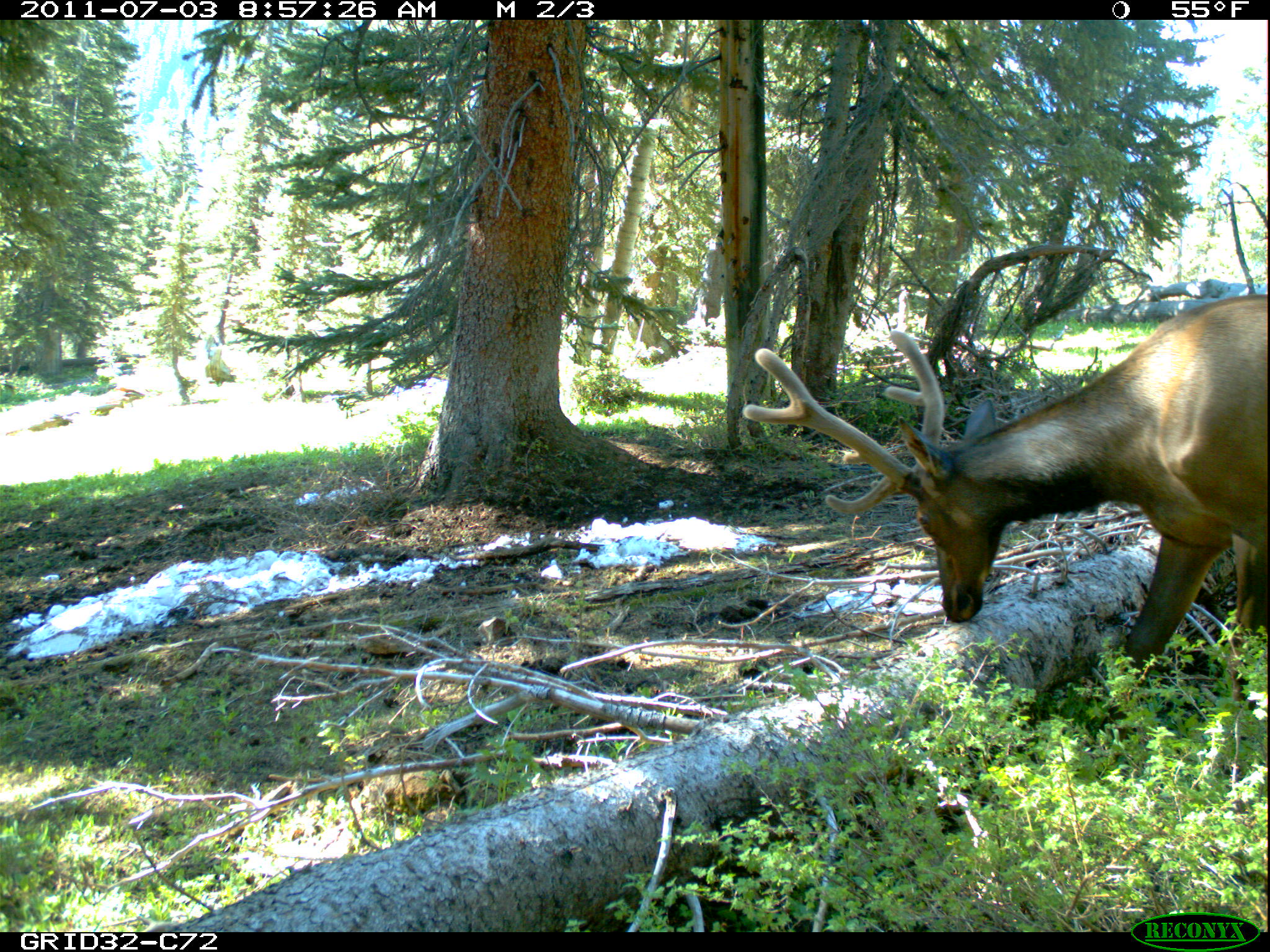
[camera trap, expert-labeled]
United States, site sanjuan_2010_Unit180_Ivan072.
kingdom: Animalia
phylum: Chordata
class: Mammalia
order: Artiodactyla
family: Cervidae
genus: Cervus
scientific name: Cervus elaphus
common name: red deer